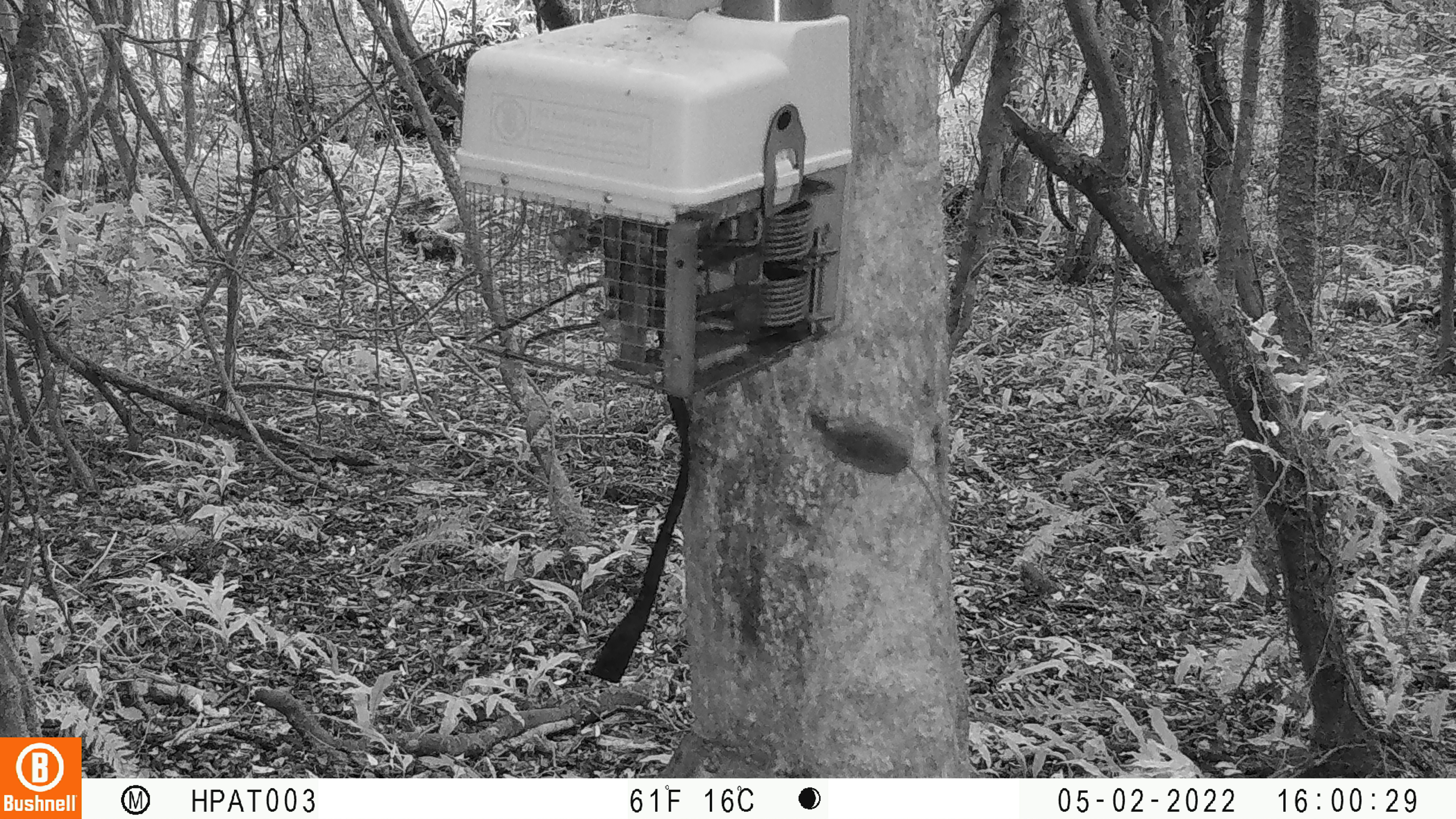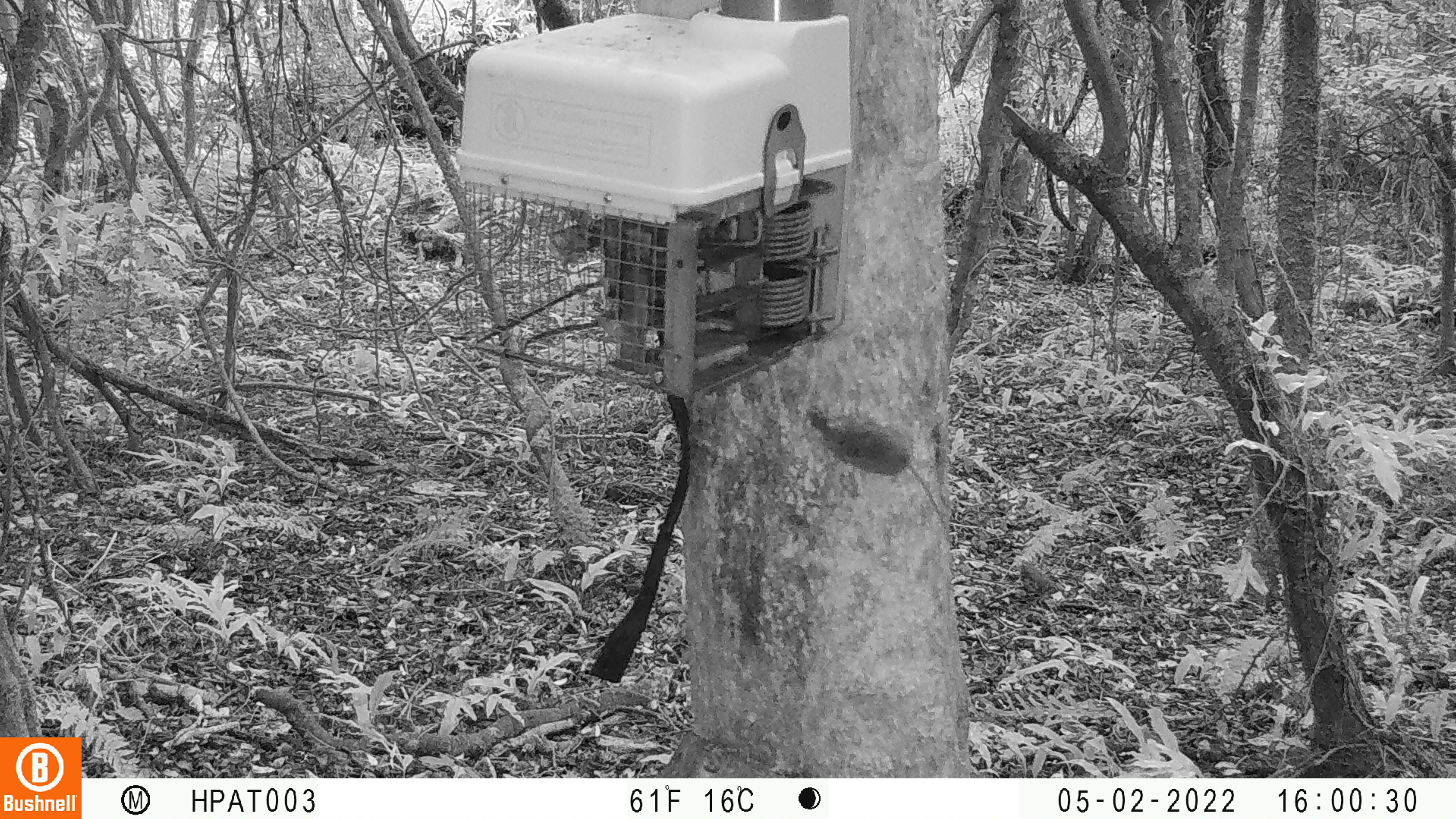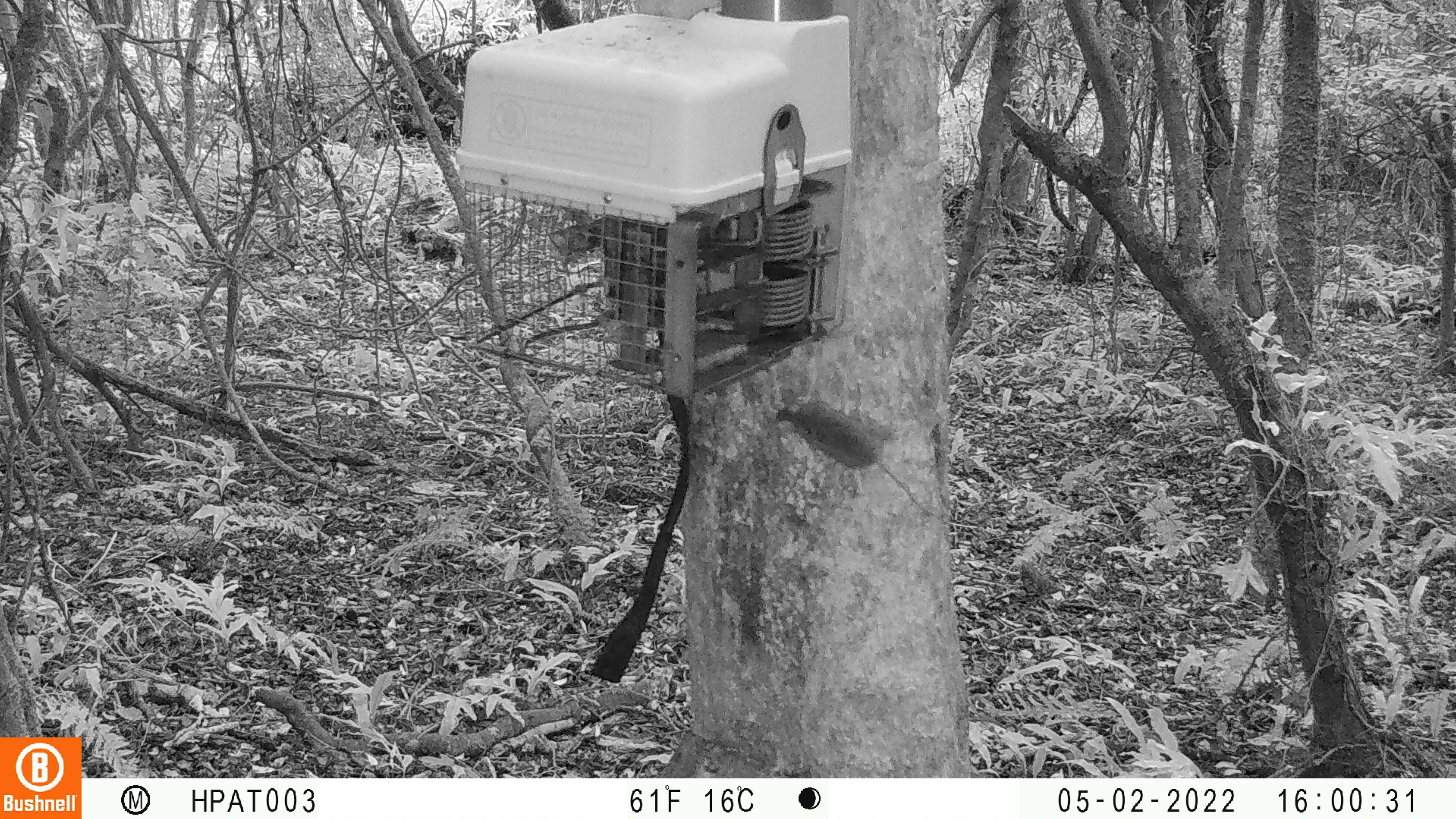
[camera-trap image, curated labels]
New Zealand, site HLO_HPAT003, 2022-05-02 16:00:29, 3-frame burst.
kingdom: Animalia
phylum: Chordata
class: Mammalia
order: Rodentia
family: Muridae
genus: Mus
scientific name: Mus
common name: mouse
Mouse (Mus).